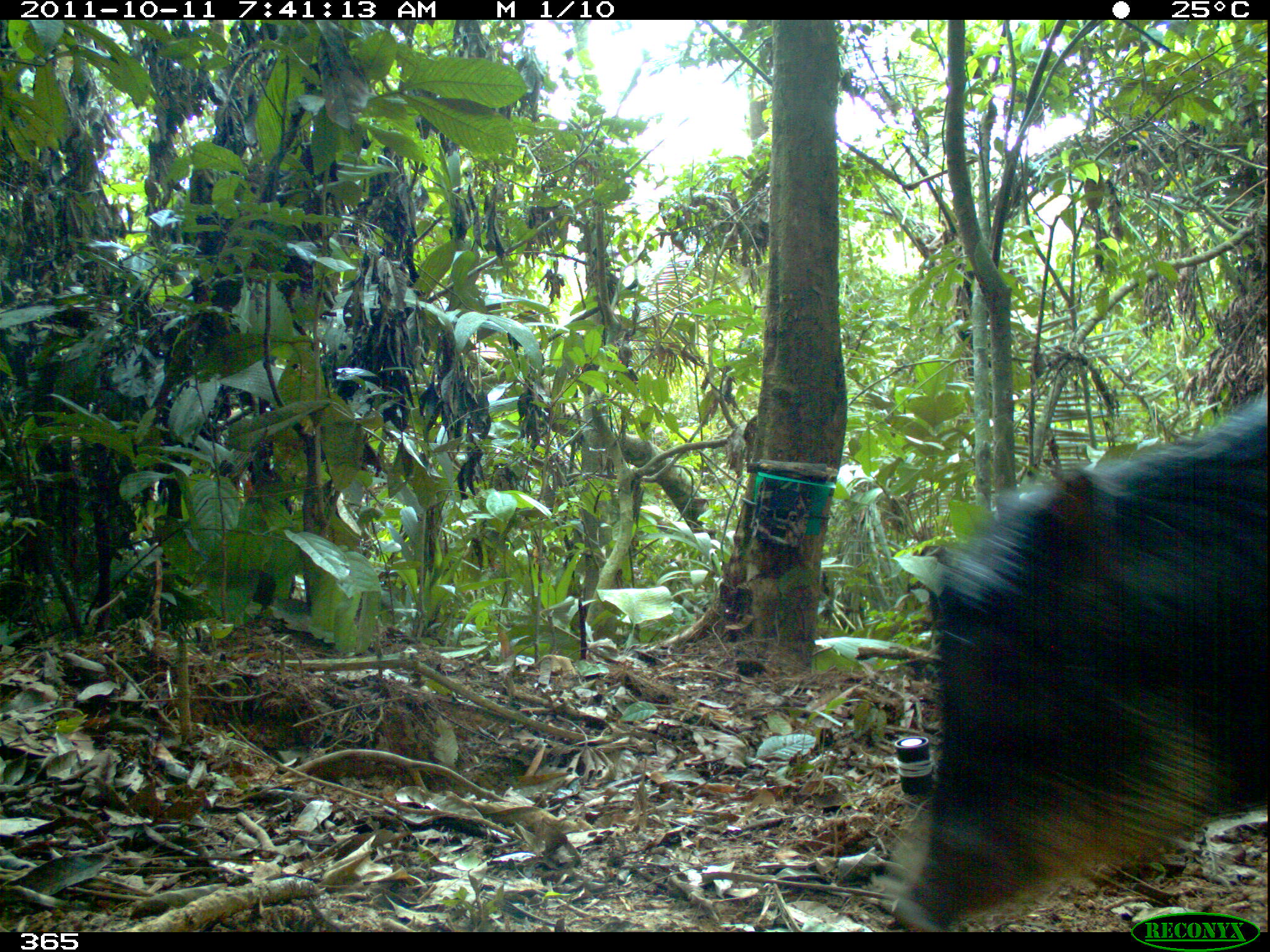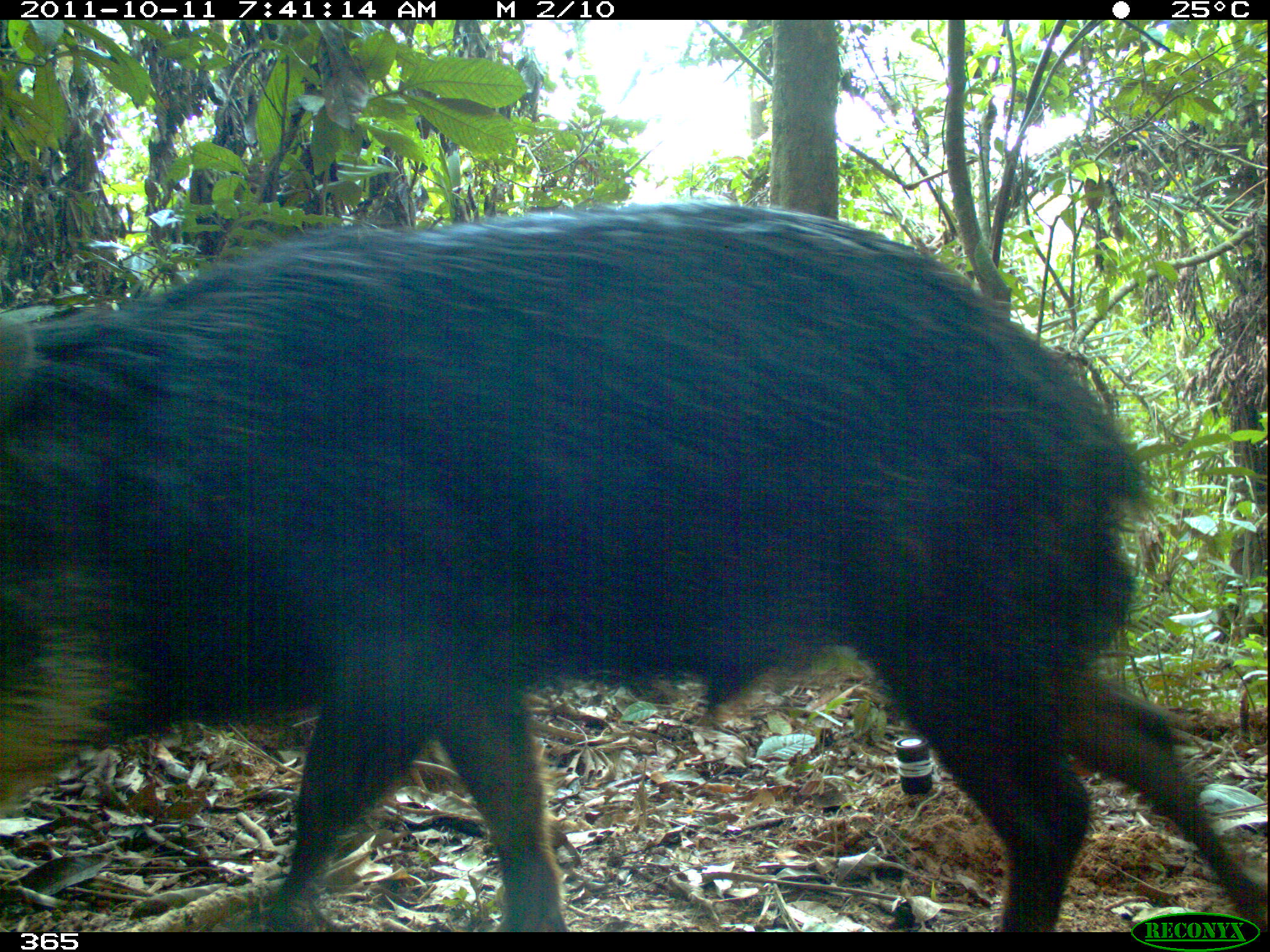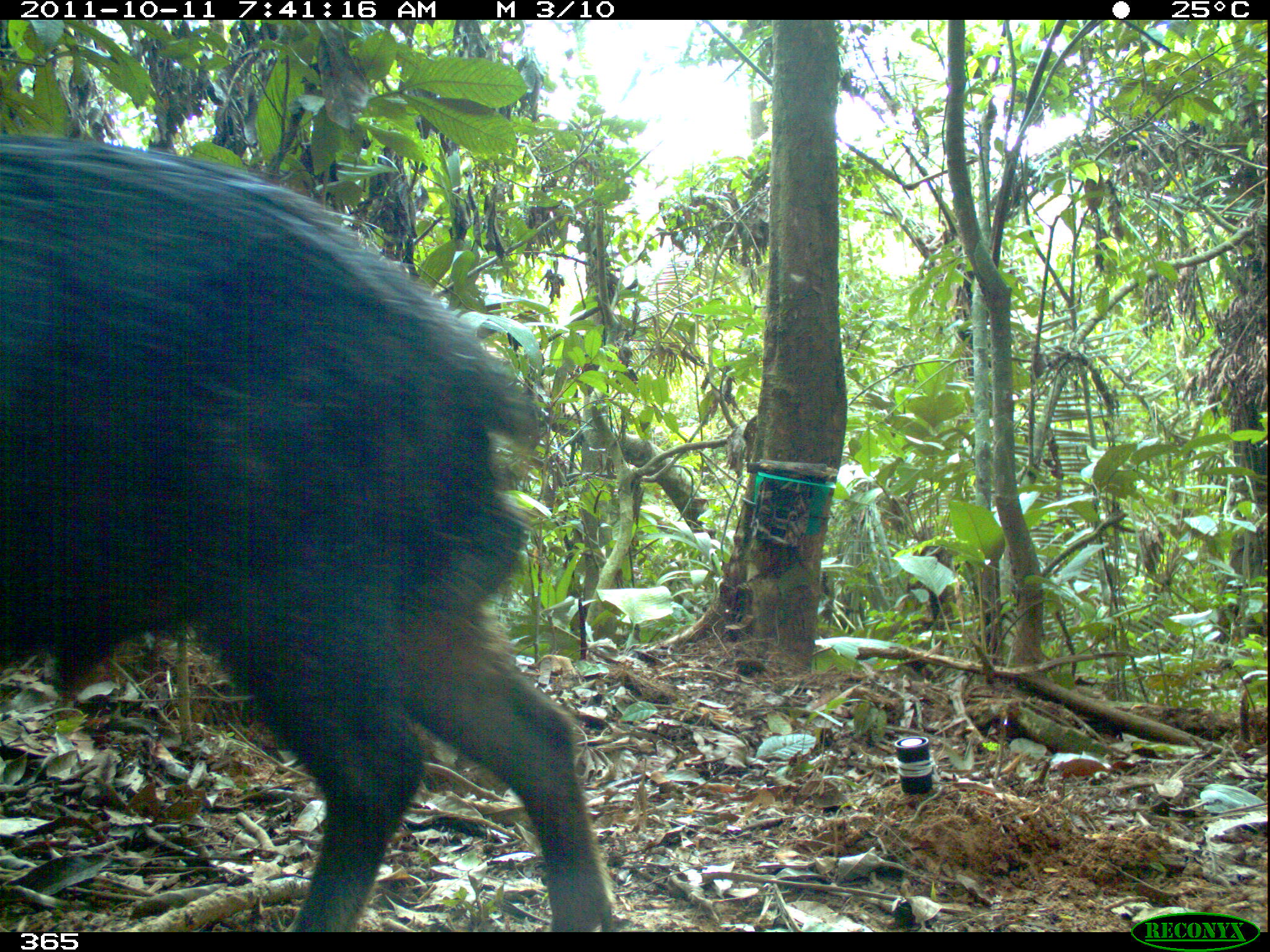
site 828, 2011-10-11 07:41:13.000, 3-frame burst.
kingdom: Animalia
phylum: Chordata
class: Mammalia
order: Artiodactyla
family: Tayassuidae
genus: Tayassu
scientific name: Tayassu pecari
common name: white-lipped peccary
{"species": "Tayassu pecari (white-lipped peccary)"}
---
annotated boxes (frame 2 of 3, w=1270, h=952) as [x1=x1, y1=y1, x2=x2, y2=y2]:
tayassu pecari: [x1=0, y1=196, x2=1268, y2=932]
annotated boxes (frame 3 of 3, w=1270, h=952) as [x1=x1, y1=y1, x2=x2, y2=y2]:
tayassu pecari: [x1=0, y1=129, x2=618, y2=932]